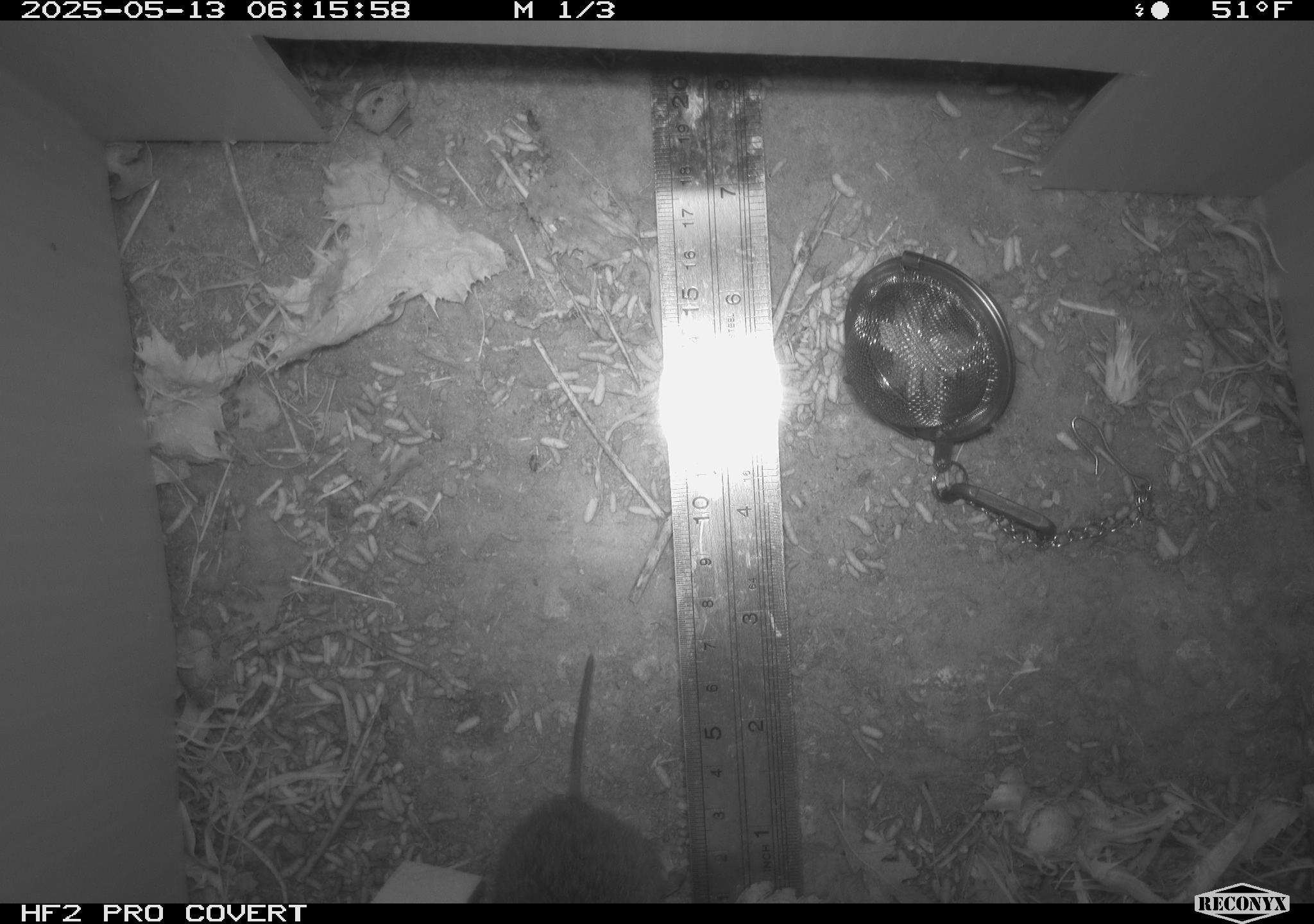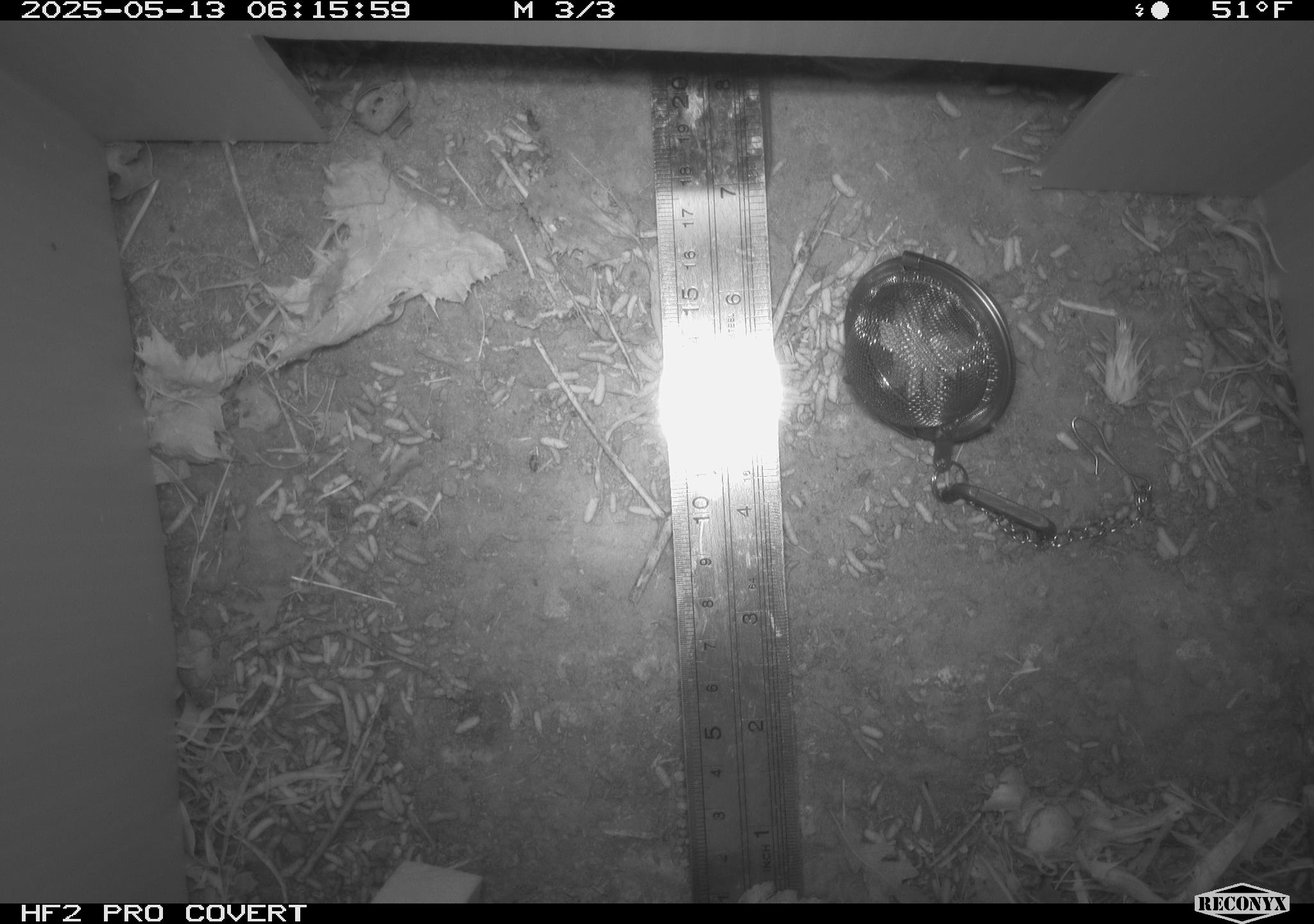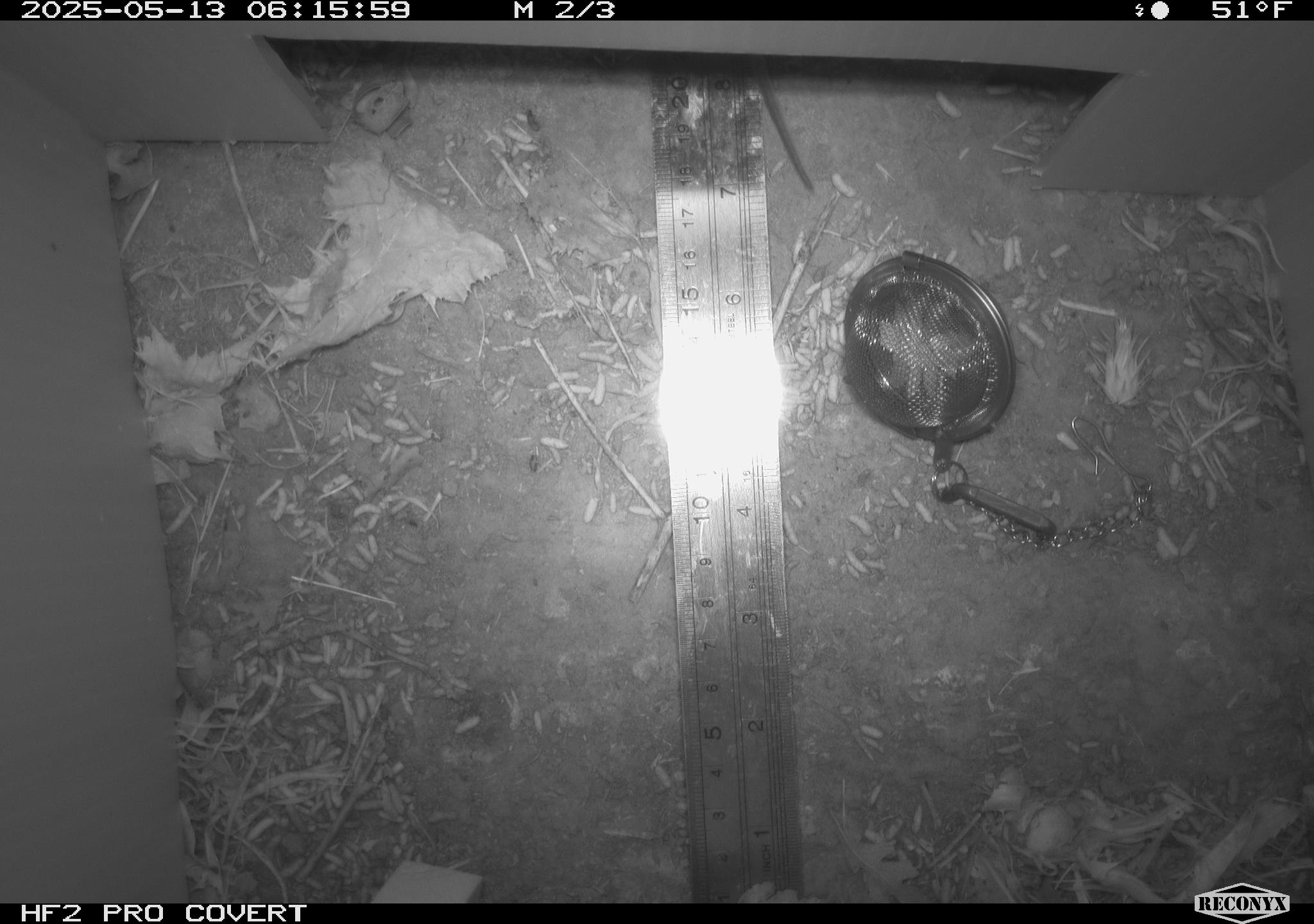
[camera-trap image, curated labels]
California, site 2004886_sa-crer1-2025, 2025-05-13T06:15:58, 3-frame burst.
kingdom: Animalia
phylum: Chordata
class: Mammalia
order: Rodentia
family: Cricetidae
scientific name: Arvicolinae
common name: voles, lemmings, and muskrats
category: arvicolinae subfamily